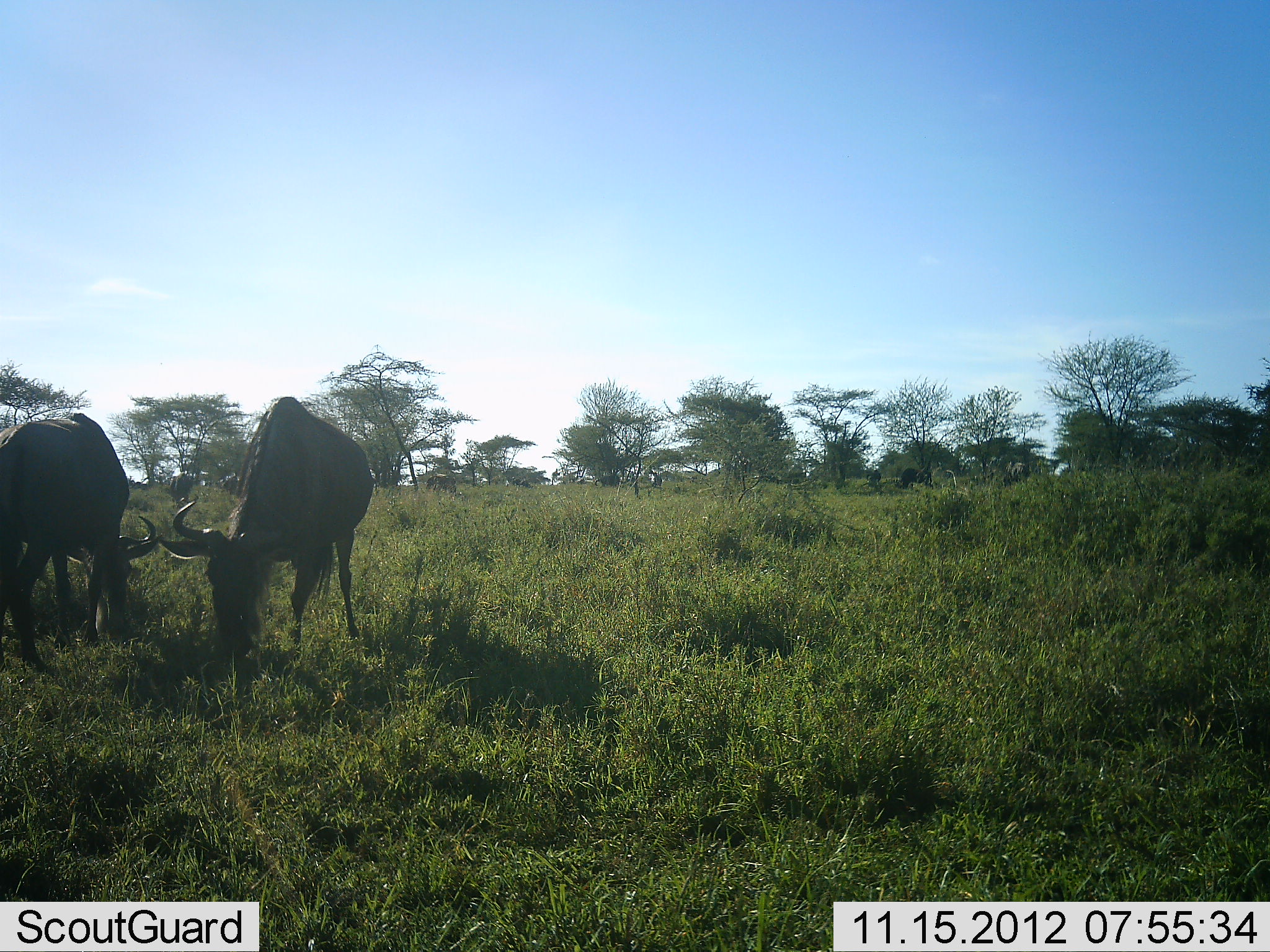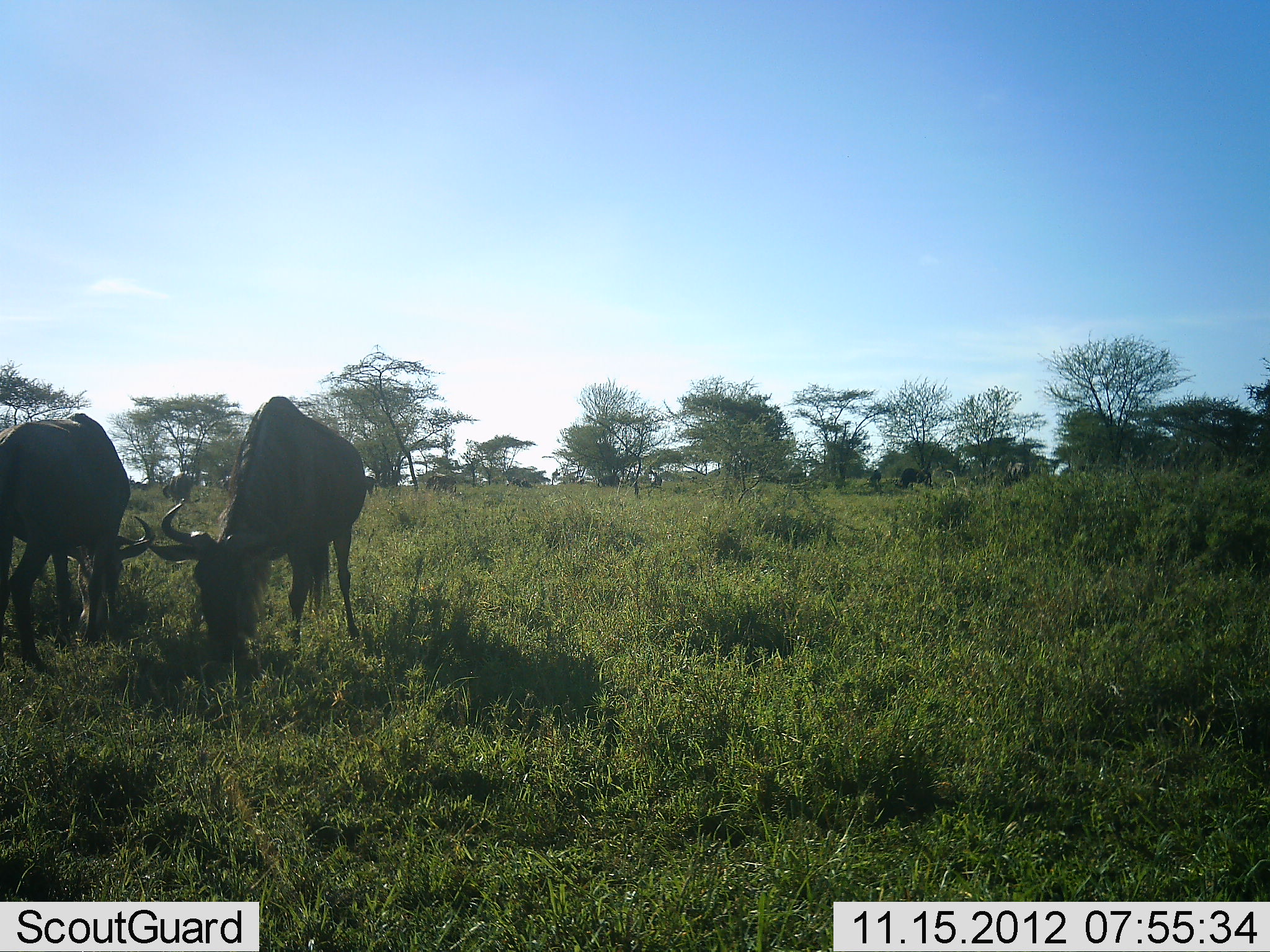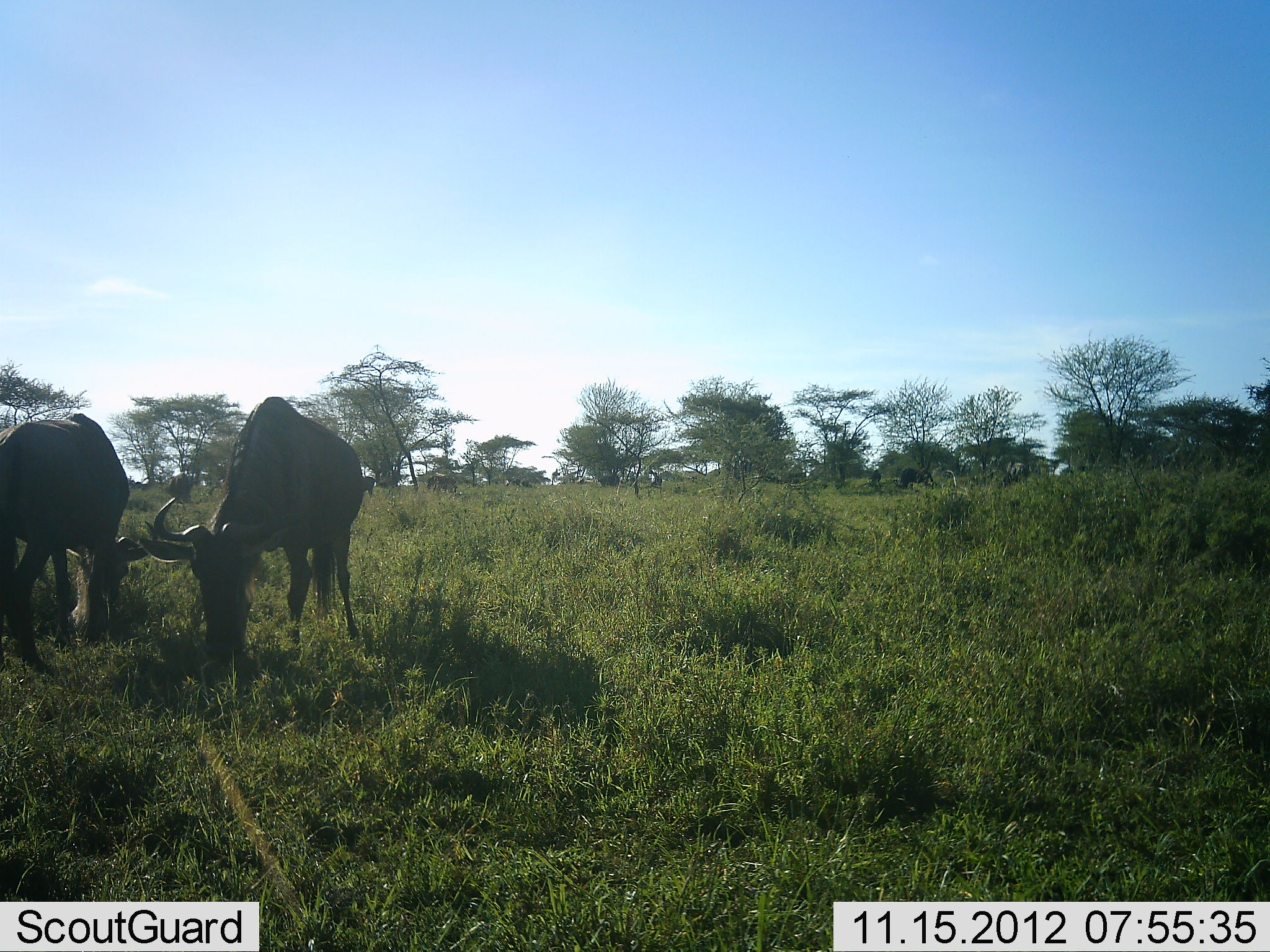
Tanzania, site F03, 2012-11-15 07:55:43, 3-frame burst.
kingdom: Animalia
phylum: Chordata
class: Mammalia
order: Artiodactyla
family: Bovidae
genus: Connochaetes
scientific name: Connochaetes taurinus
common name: blue wildebeest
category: wildebeest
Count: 2.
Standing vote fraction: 20%.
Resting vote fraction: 0%.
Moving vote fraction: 0%.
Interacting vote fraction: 0%.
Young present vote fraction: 0%.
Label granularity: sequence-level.